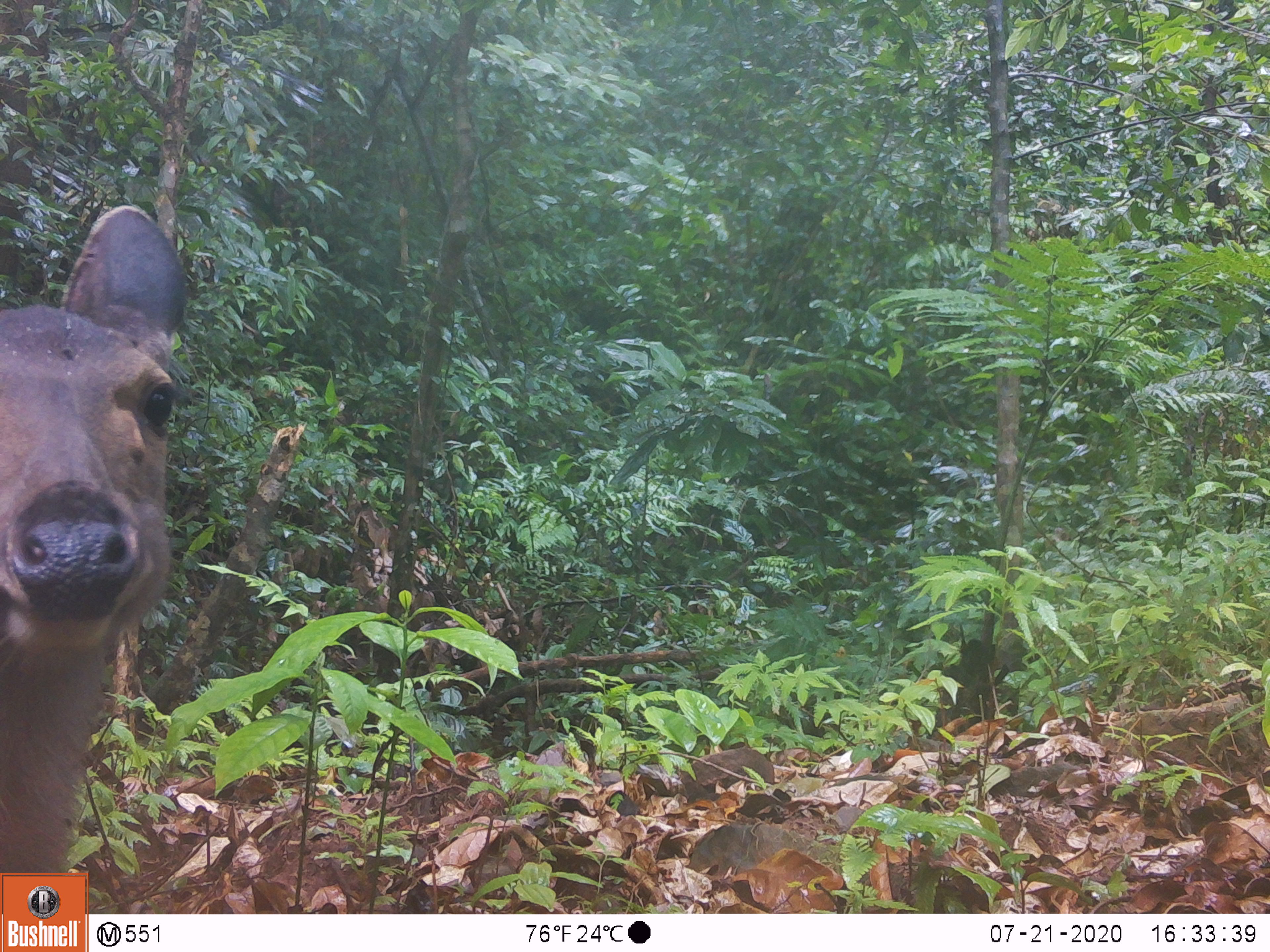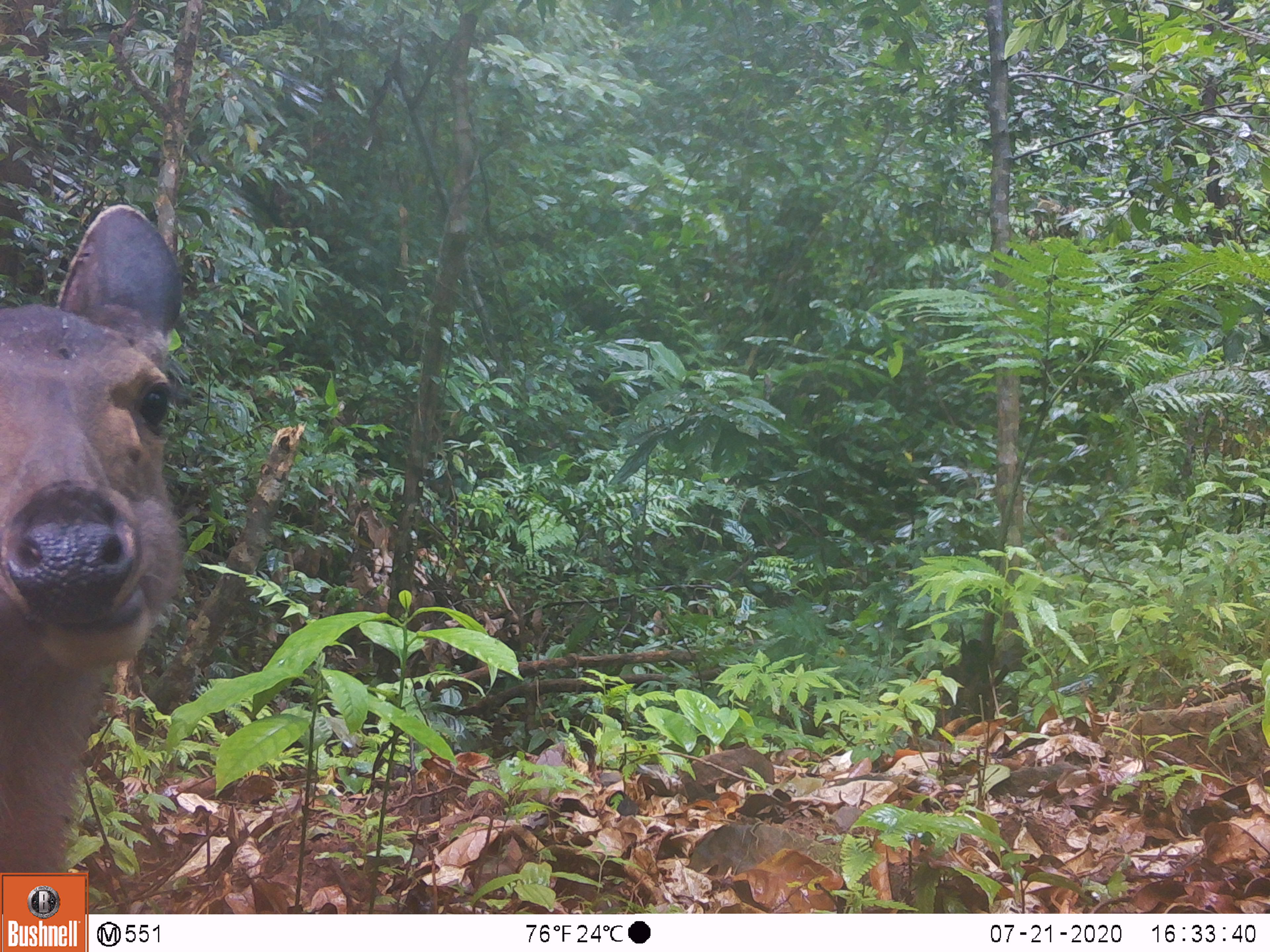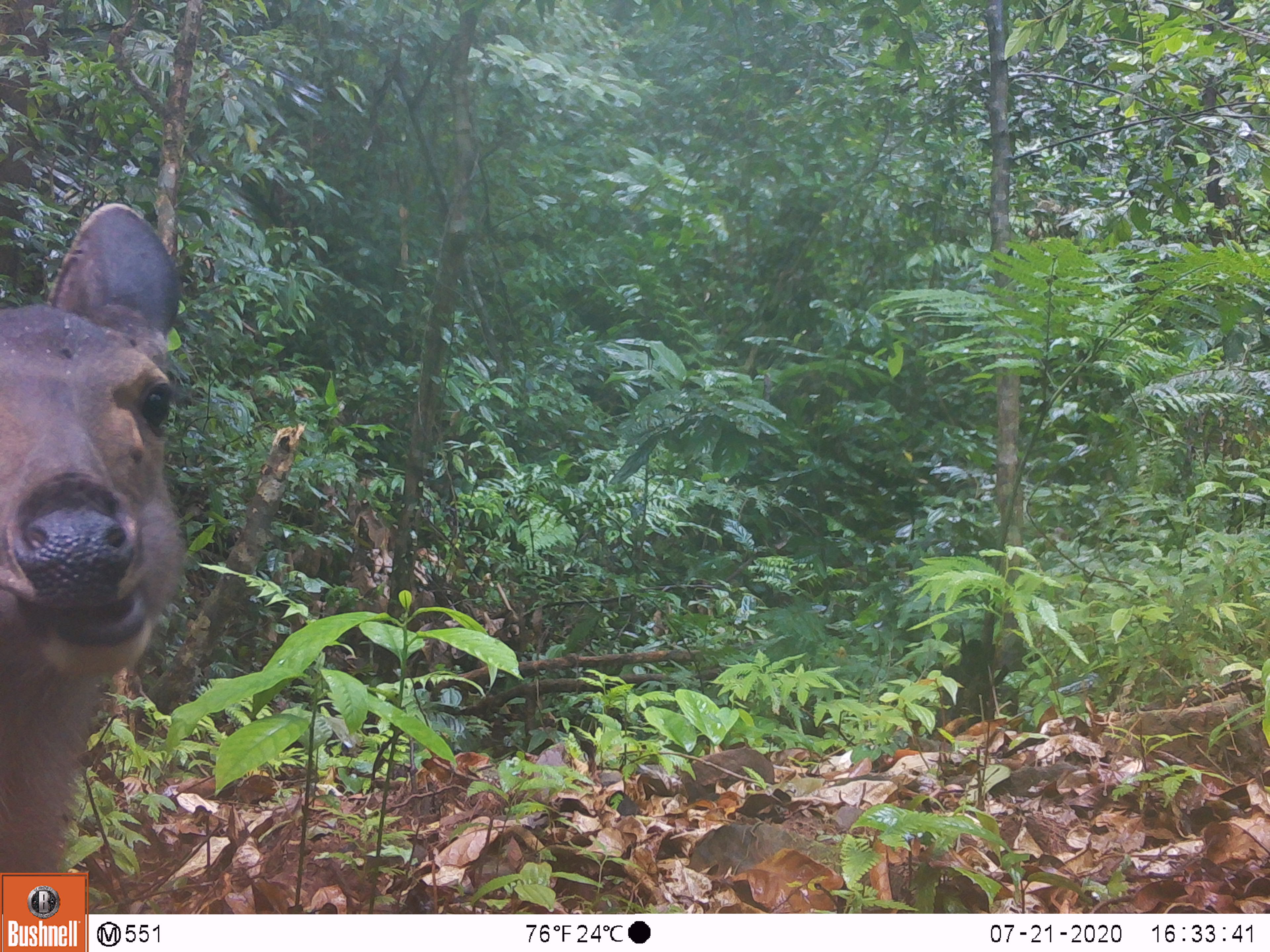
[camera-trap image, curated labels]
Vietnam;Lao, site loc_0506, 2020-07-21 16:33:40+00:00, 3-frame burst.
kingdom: Animalia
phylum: Chordata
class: Mammalia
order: Artiodactyla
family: Cervidae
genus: Rusa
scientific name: Rusa unicolor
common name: sambar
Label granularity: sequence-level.